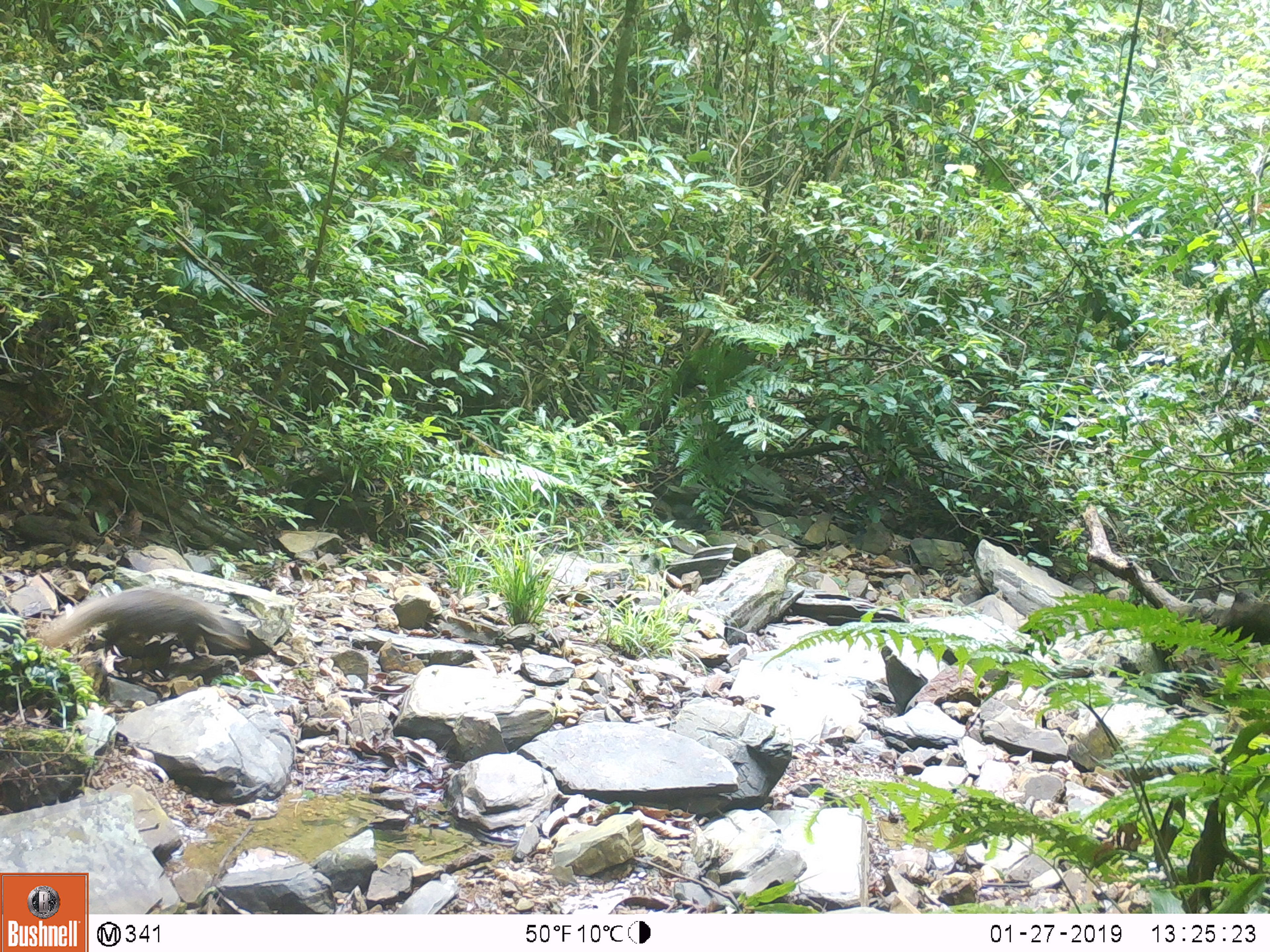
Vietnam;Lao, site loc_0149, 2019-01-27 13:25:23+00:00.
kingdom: Animalia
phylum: Chordata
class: Mammalia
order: Carnivora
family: Herpestidae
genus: Urva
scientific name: Urva urva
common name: crab-eating mongoose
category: crab eating mongoose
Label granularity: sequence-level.